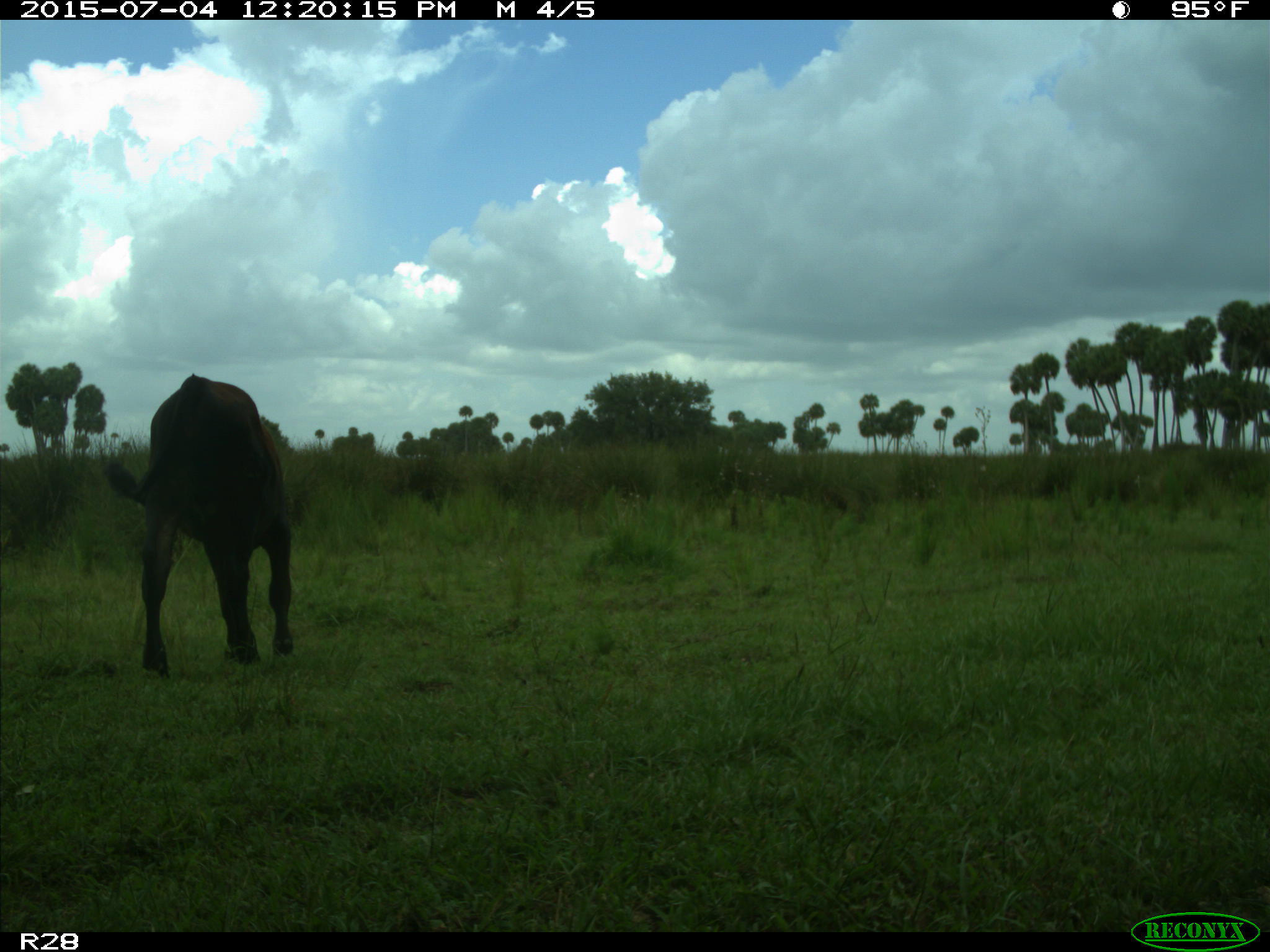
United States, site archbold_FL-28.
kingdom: Animalia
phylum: Chordata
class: Mammalia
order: Artiodactyla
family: Bovidae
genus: Bos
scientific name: Bos taurus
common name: domestic cow